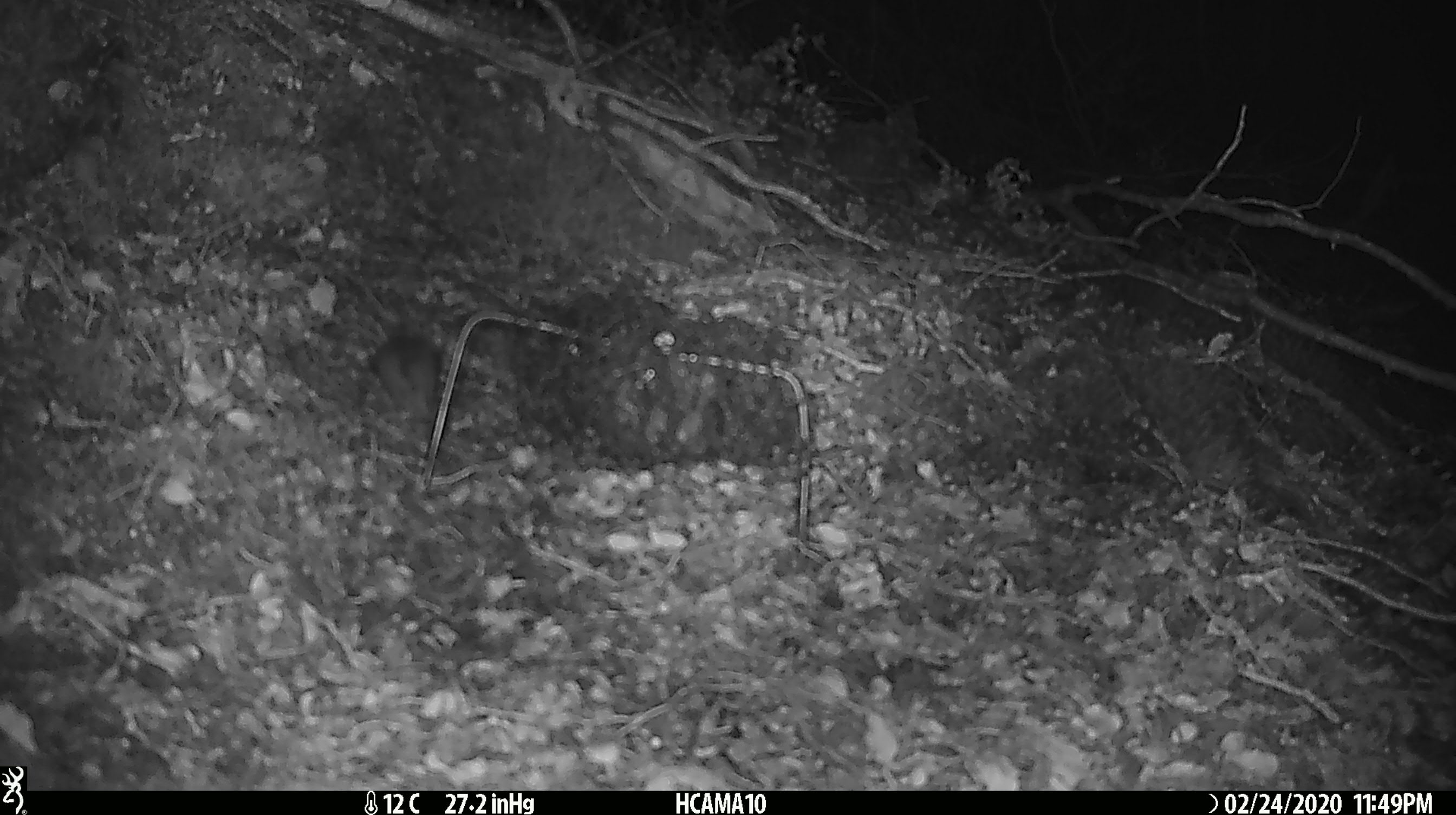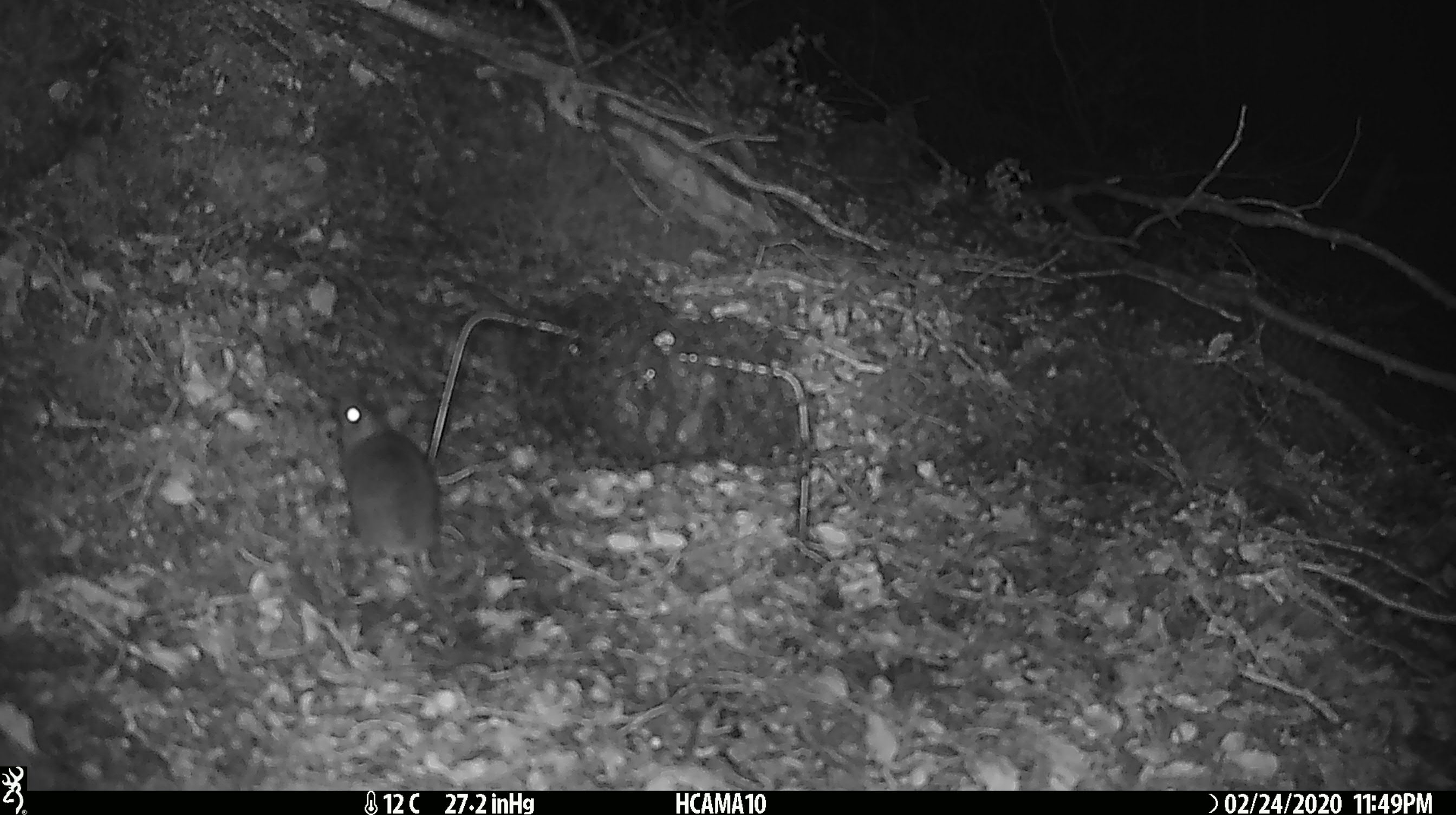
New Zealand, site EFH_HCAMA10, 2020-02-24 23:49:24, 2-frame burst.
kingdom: Animalia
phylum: Chordata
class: Mammalia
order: Rodentia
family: Muridae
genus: Mus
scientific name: Mus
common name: mouse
Mouse (Mus).